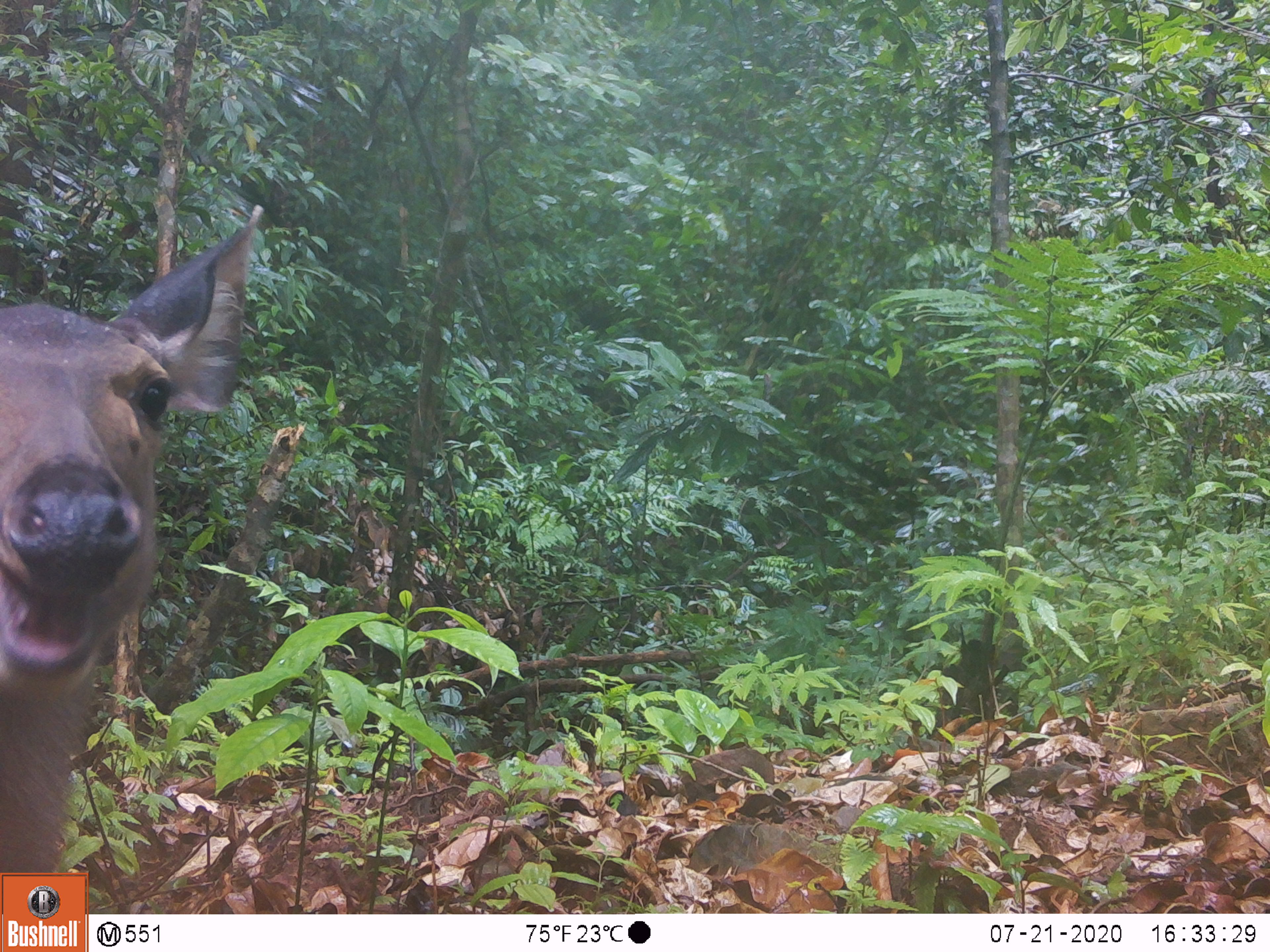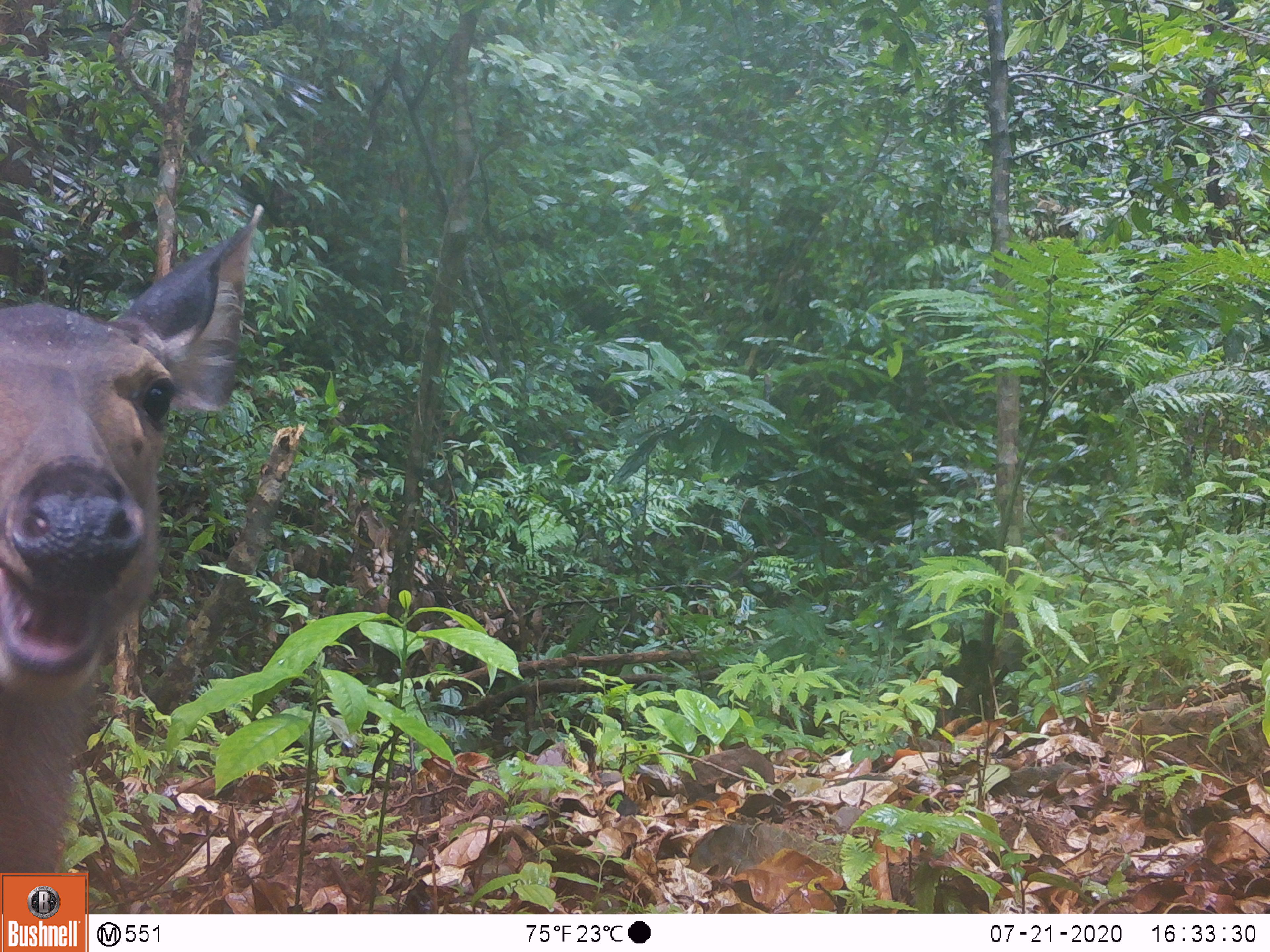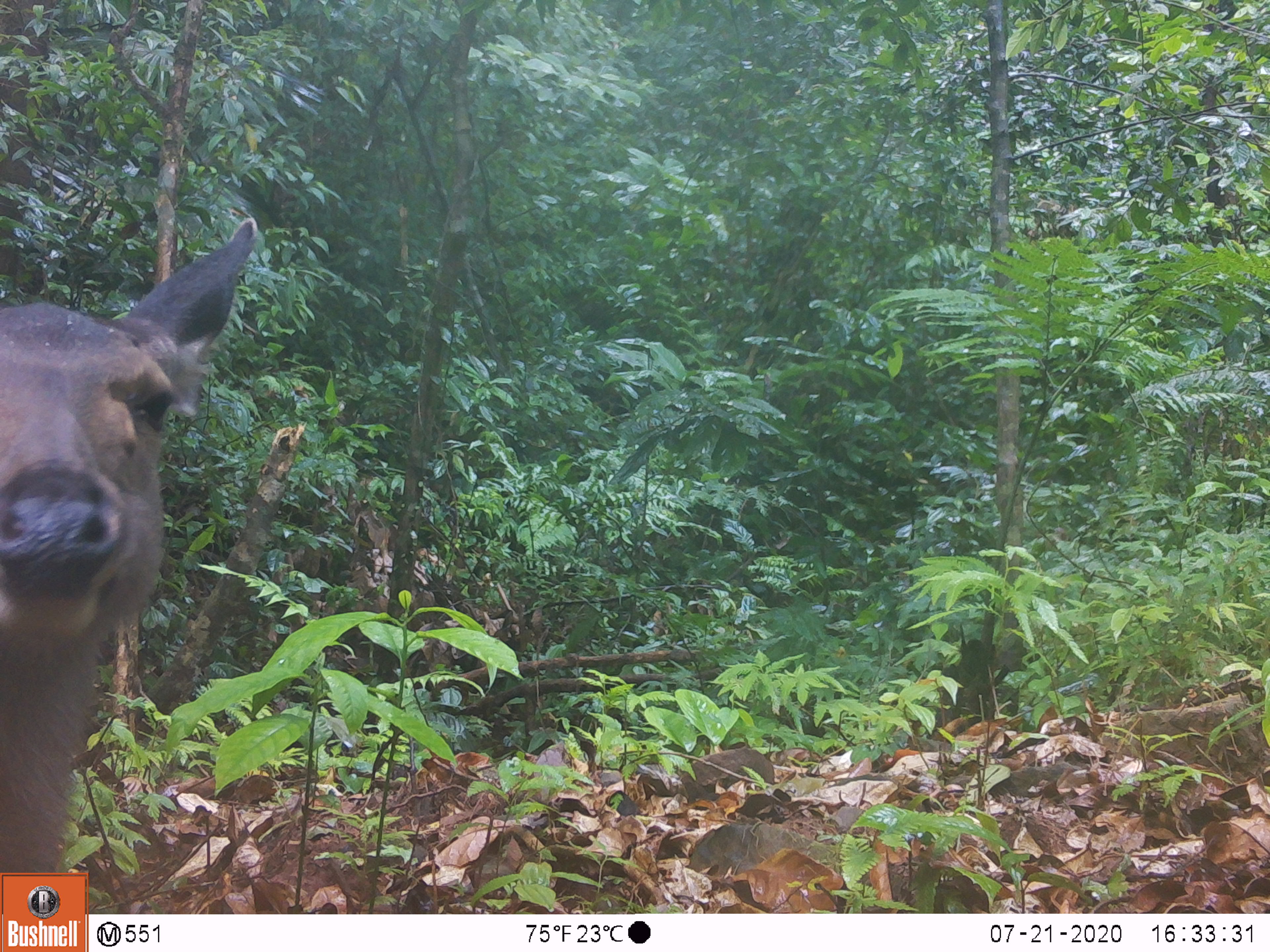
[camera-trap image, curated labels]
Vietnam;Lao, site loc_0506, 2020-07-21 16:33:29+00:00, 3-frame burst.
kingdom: Animalia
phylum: Chordata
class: Mammalia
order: Artiodactyla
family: Cervidae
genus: Rusa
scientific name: Rusa unicolor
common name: sambar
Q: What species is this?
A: Sambar (Rusa unicolor).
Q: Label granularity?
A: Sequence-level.